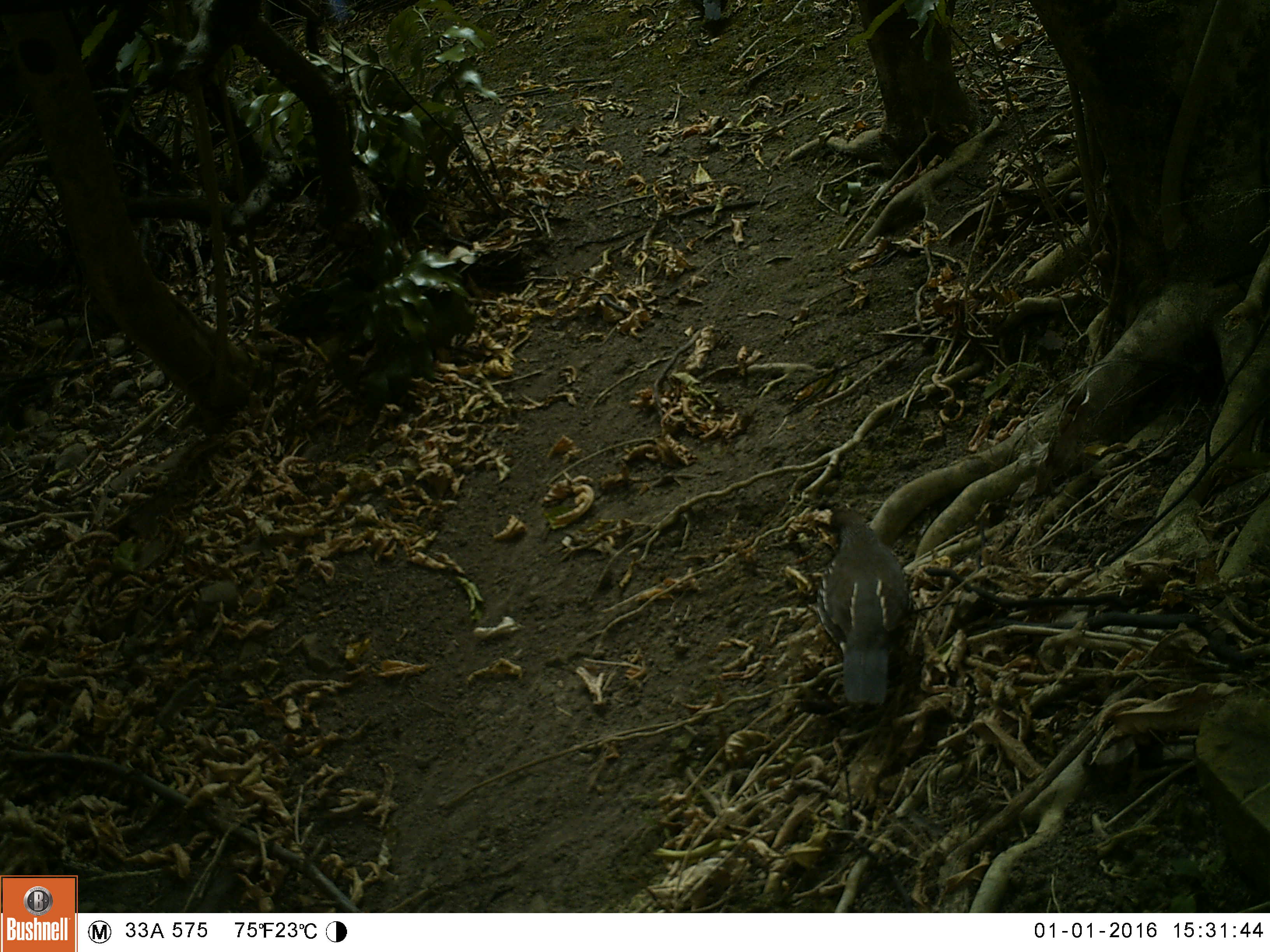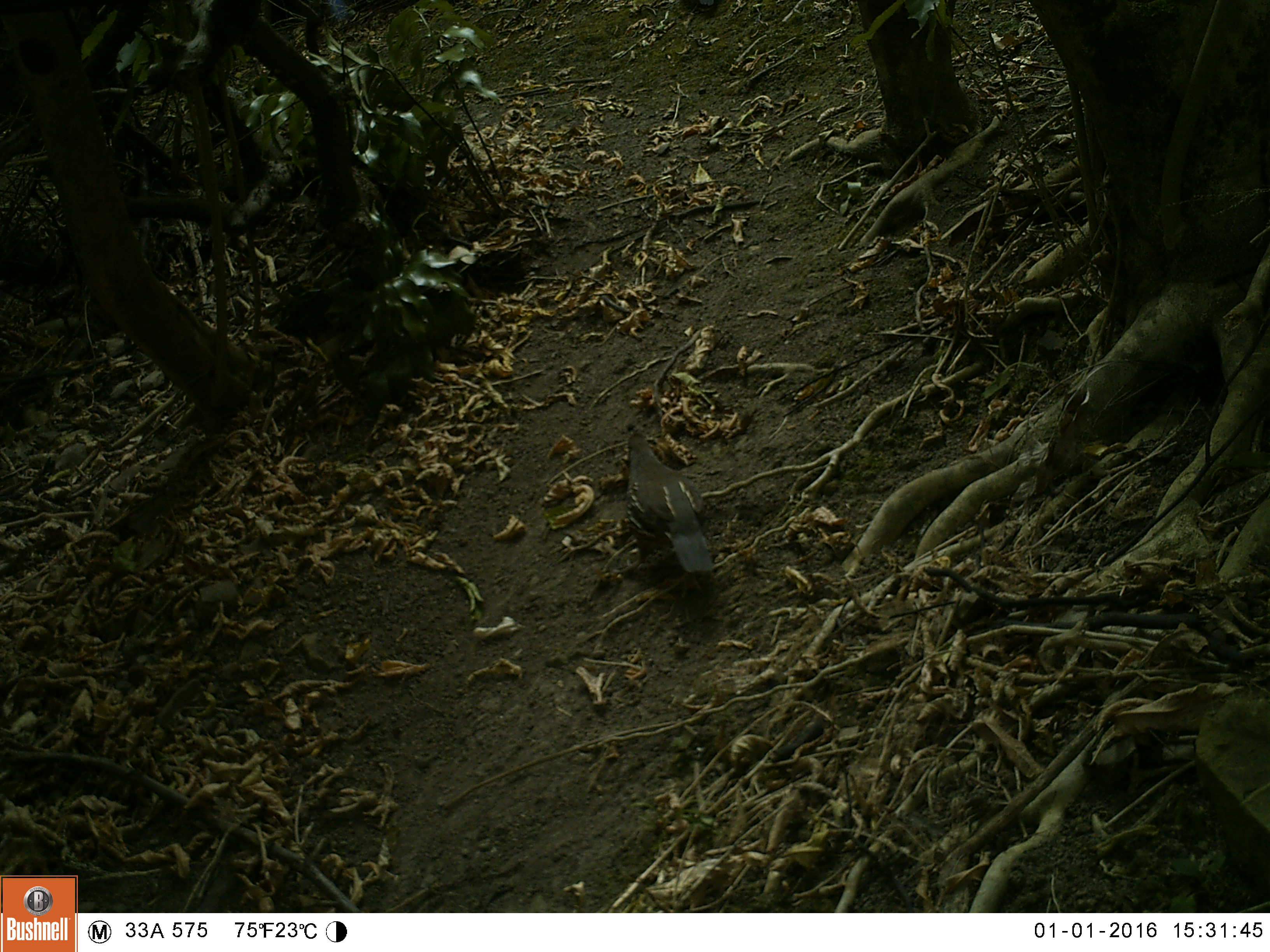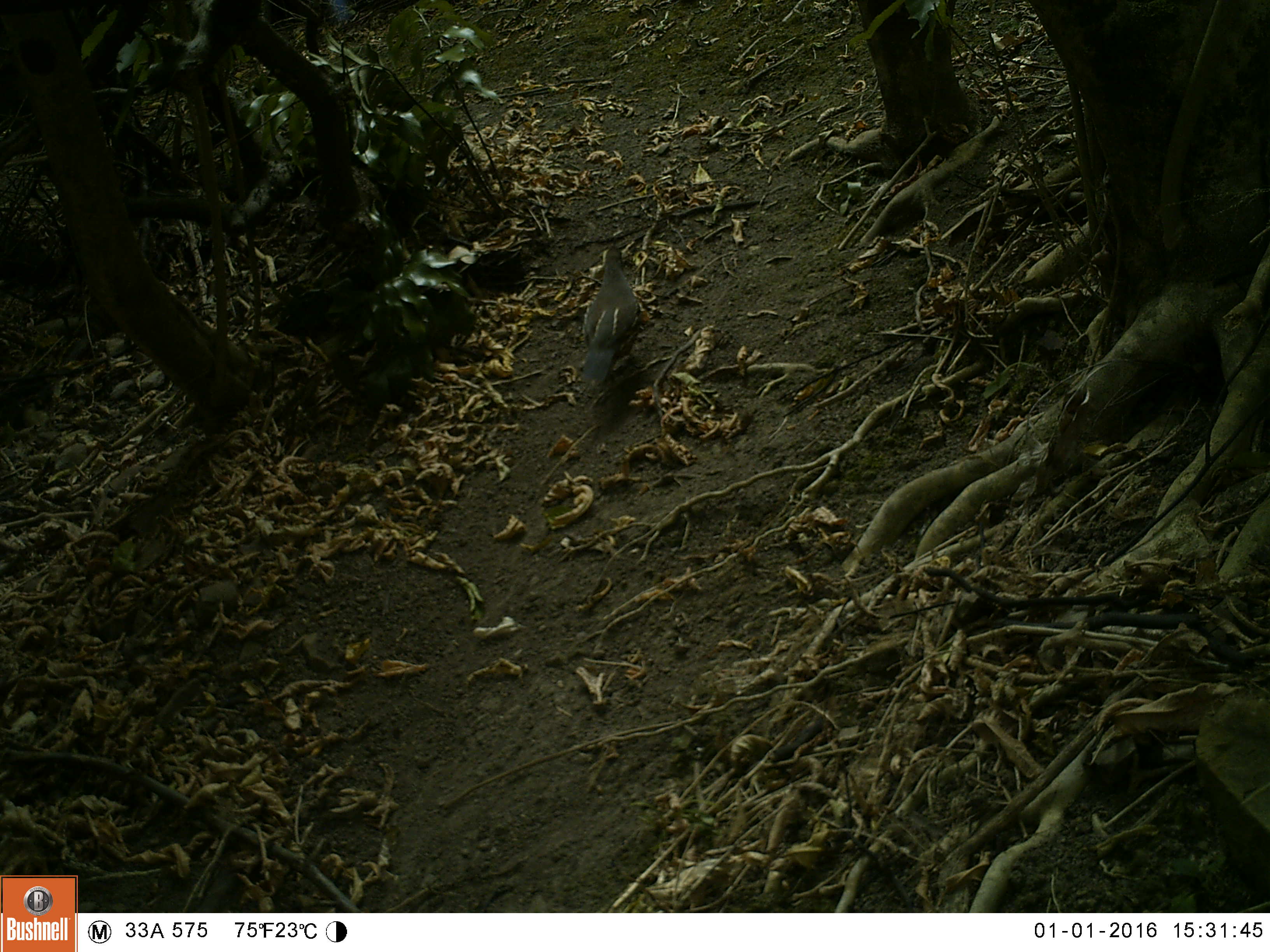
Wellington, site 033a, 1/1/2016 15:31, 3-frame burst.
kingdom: Animalia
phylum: Chordata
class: Aves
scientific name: Aves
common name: bird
Bird (Aves).